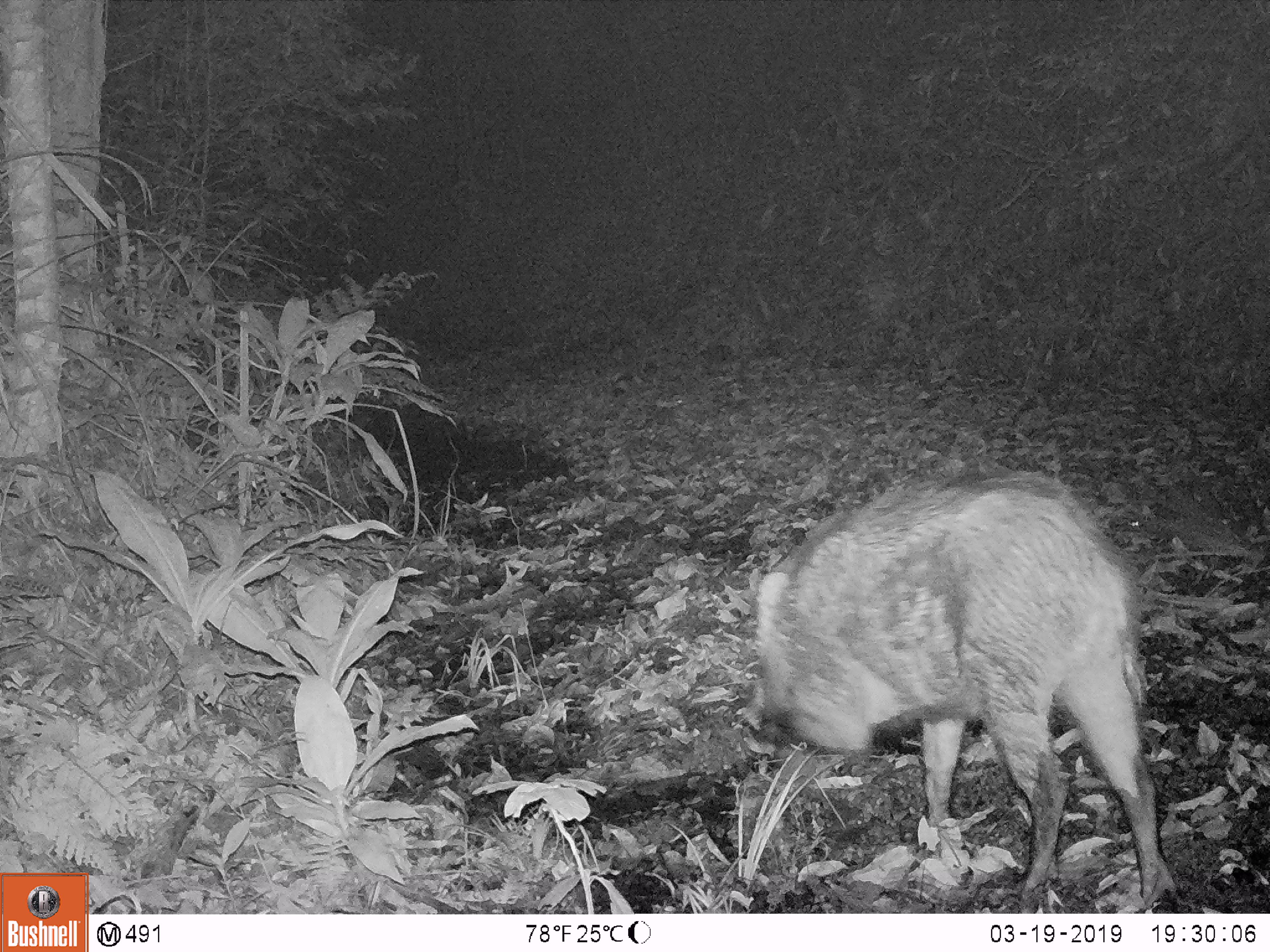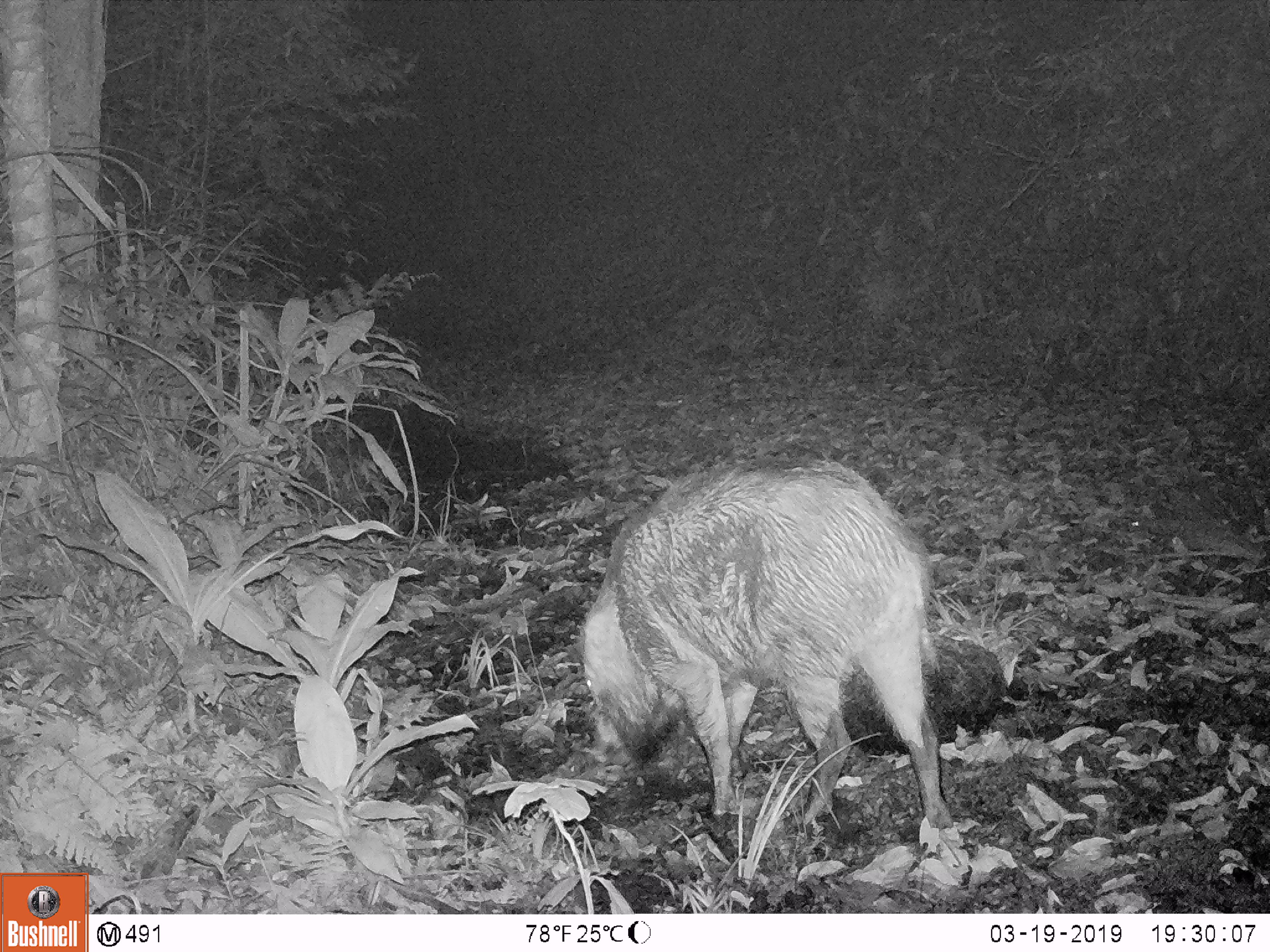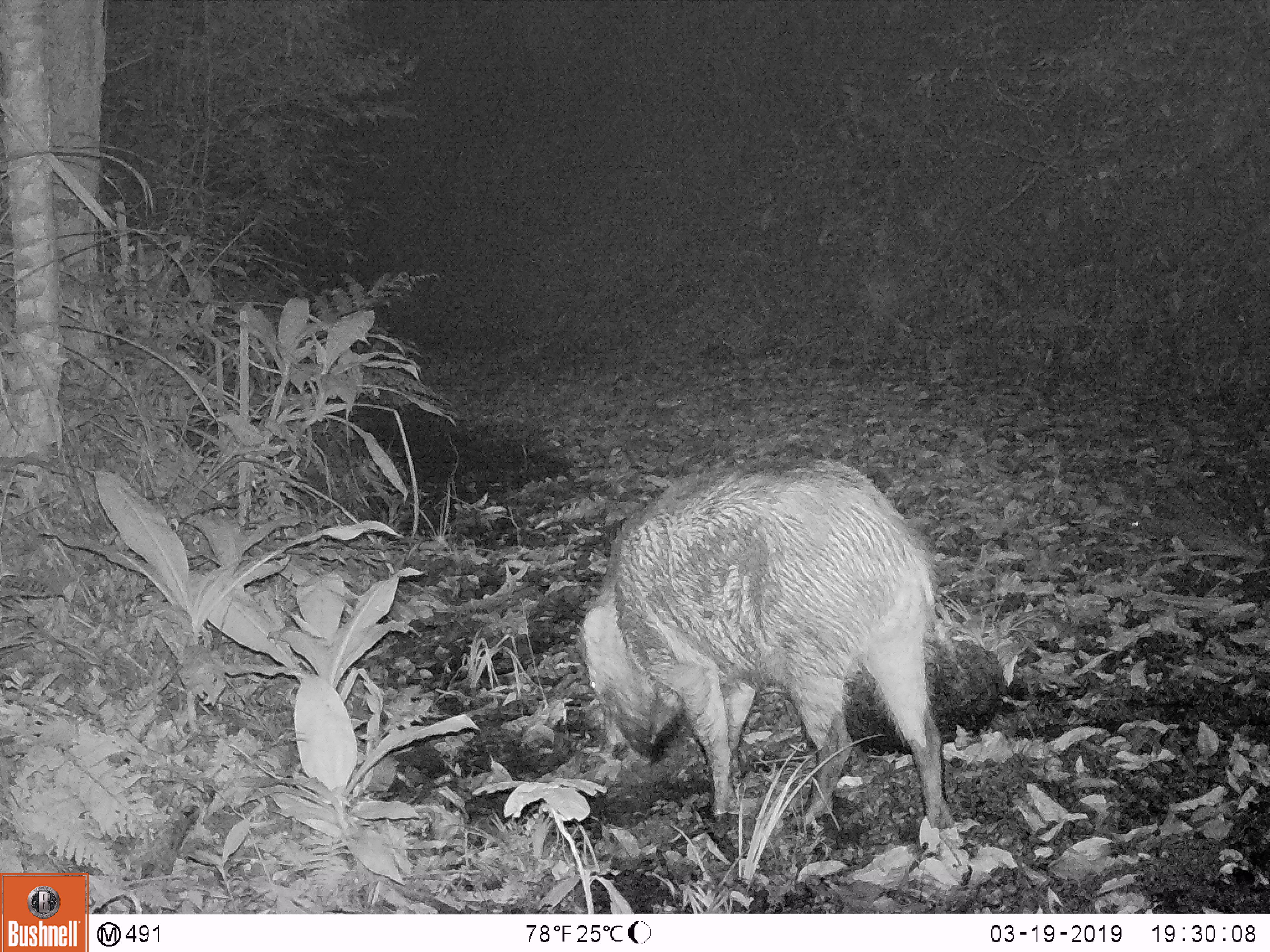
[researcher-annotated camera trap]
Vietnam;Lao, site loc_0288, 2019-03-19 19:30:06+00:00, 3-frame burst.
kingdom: Animalia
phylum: Chordata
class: Mammalia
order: Artiodactyla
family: Suidae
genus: Sus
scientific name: Sus scrofa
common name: eurasian wild pig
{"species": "eurasian wild pig (Sus scrofa)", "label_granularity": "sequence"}